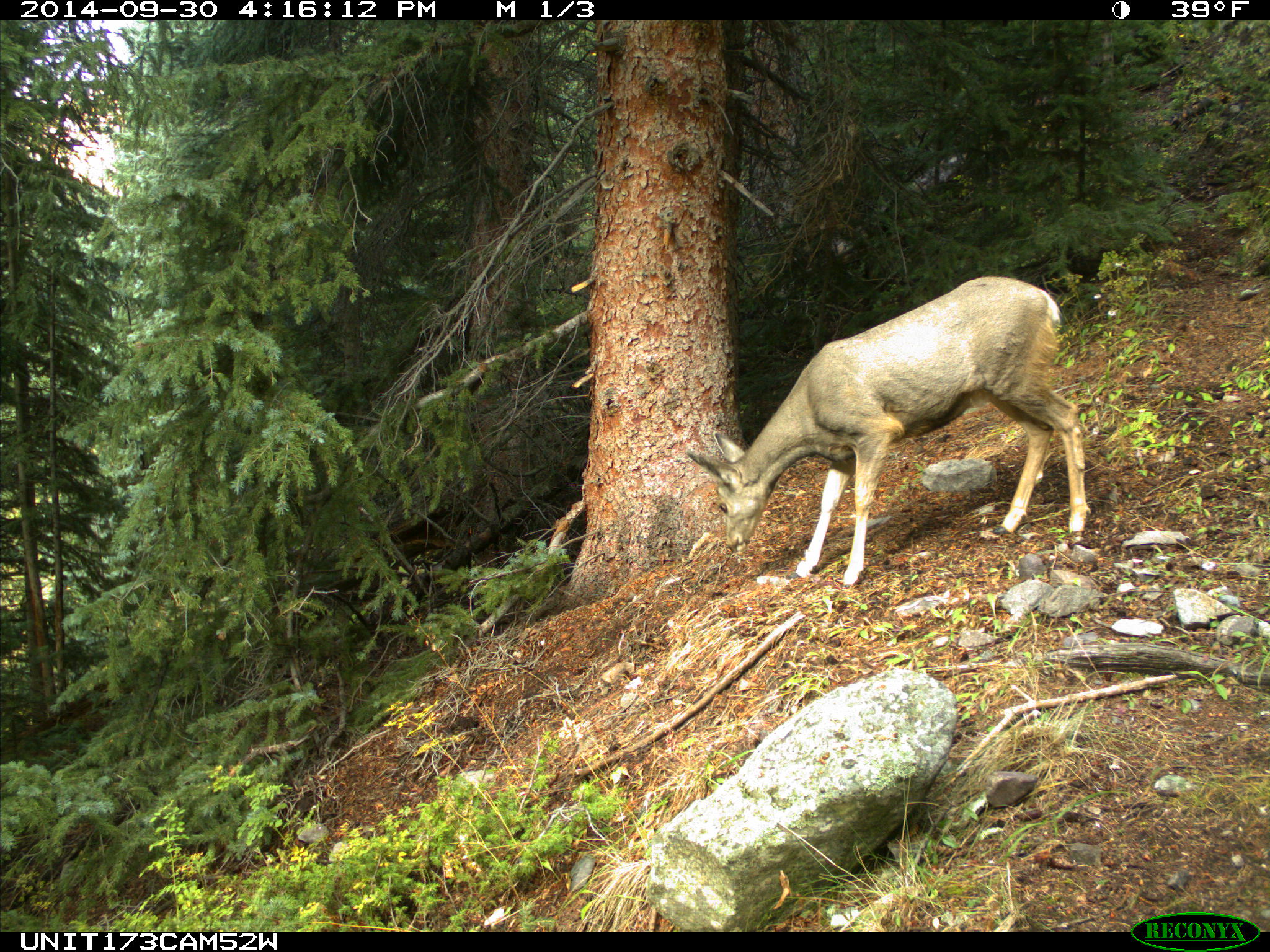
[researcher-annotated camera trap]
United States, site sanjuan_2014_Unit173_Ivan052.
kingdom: Animalia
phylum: Chordata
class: Mammalia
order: Artiodactyla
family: Cervidae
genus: Odocoileus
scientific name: Odocoileus hemionus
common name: mule deer